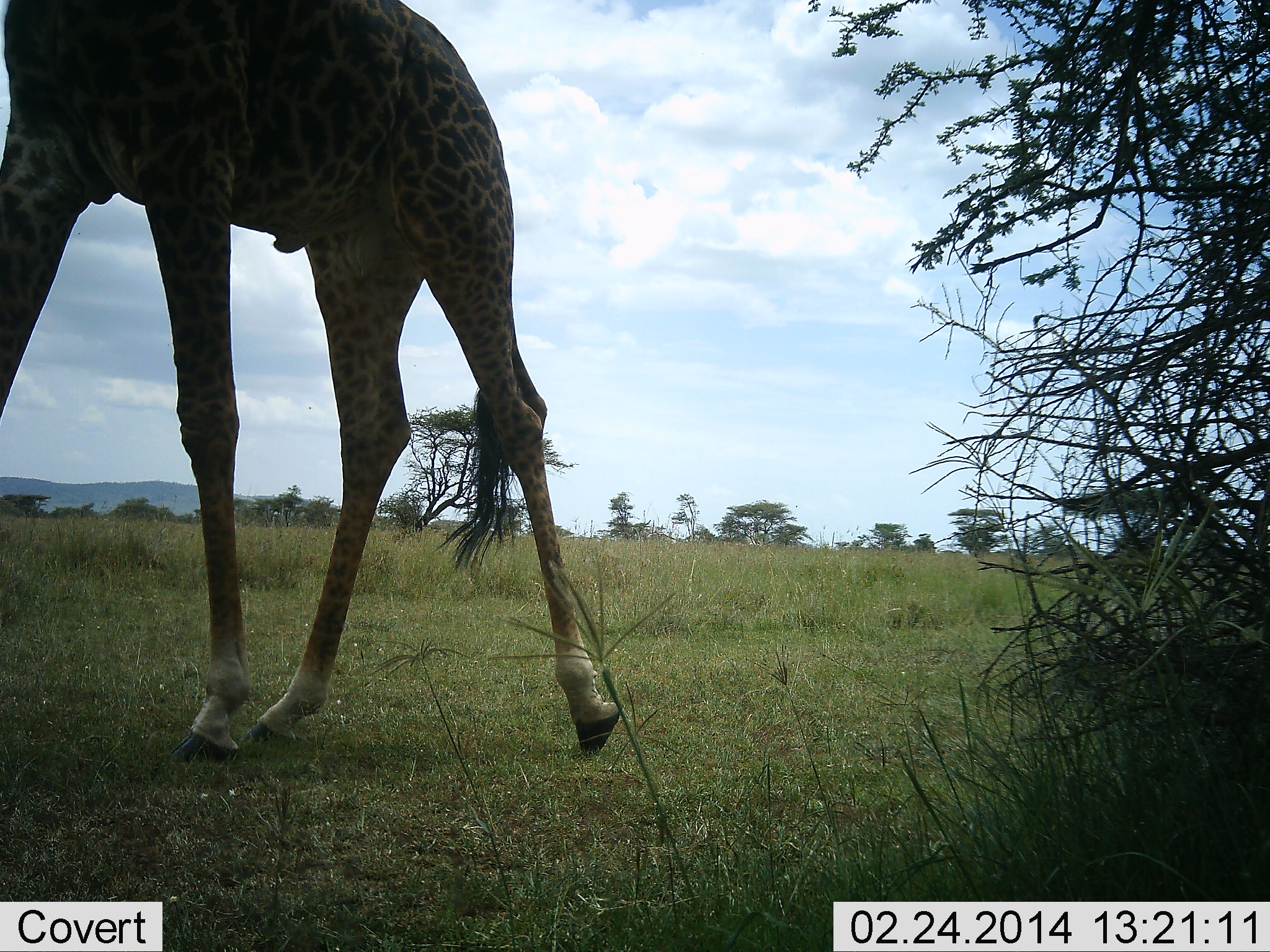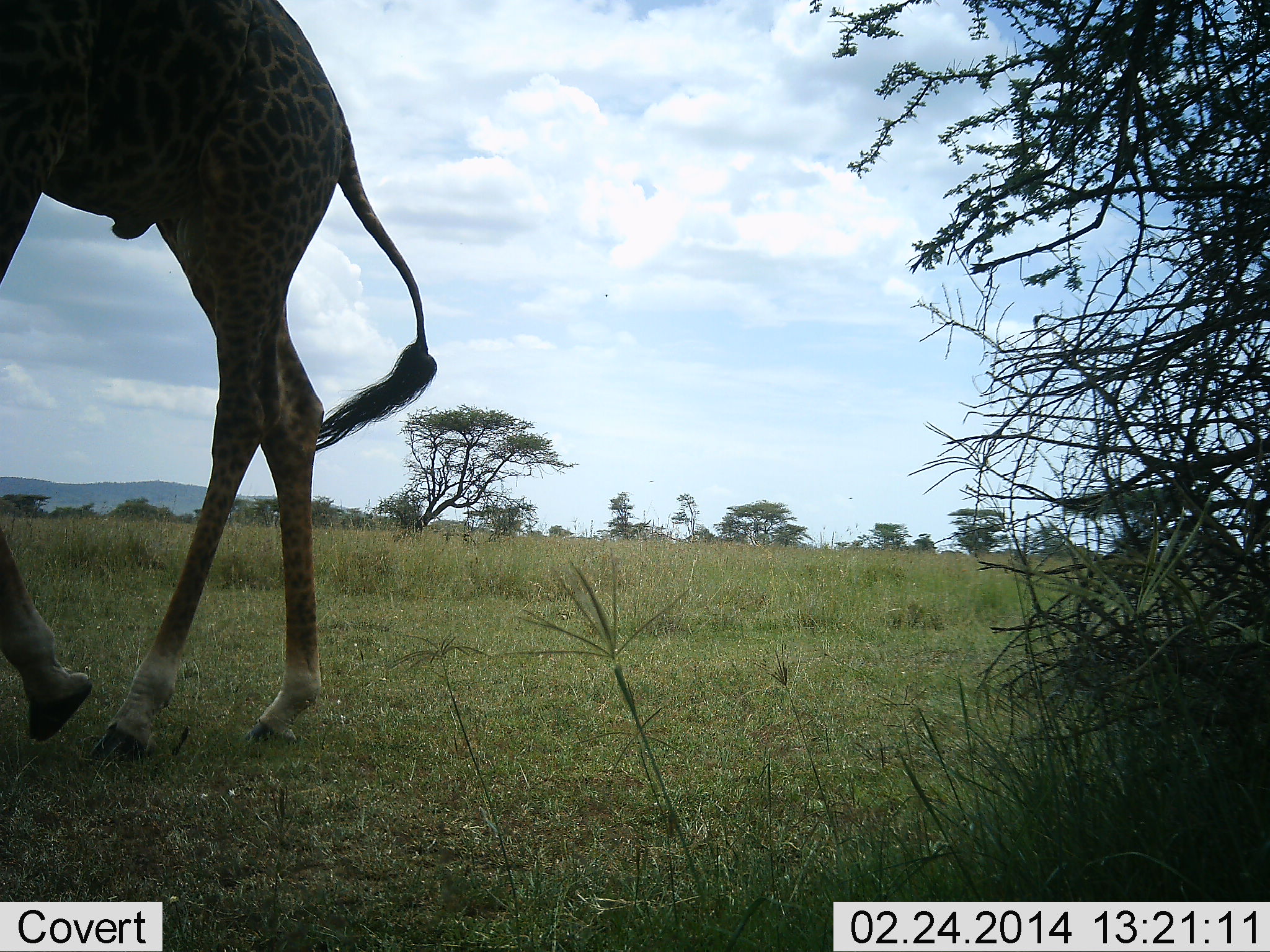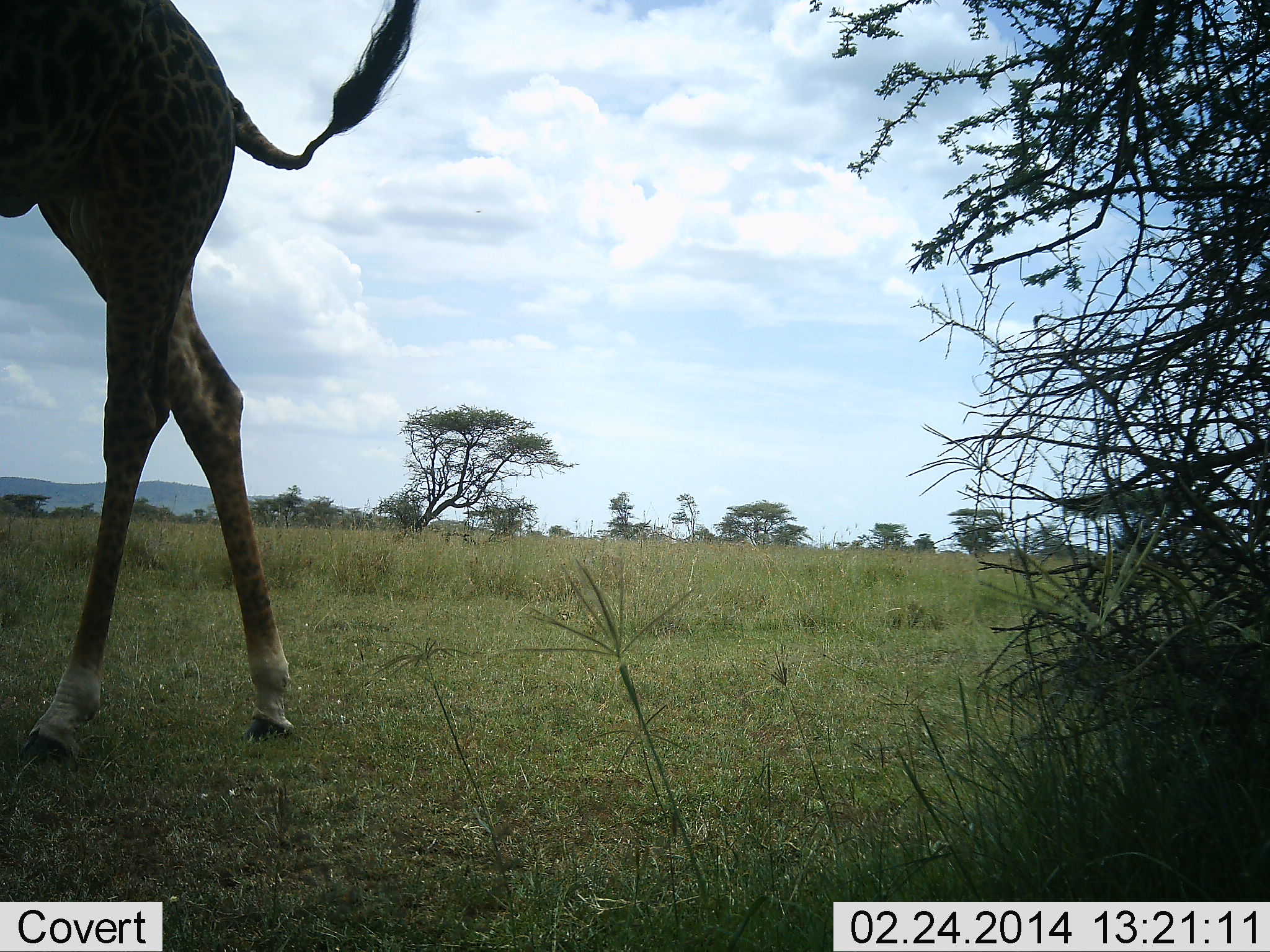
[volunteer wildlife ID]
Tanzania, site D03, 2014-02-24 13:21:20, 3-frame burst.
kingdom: Animalia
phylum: Chordata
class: Mammalia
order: Artiodactyla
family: Giraffidae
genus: Giraffa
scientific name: Giraffa camelopardalis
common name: giraffe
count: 1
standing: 0%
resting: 0%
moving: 100%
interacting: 0%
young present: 0%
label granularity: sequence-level